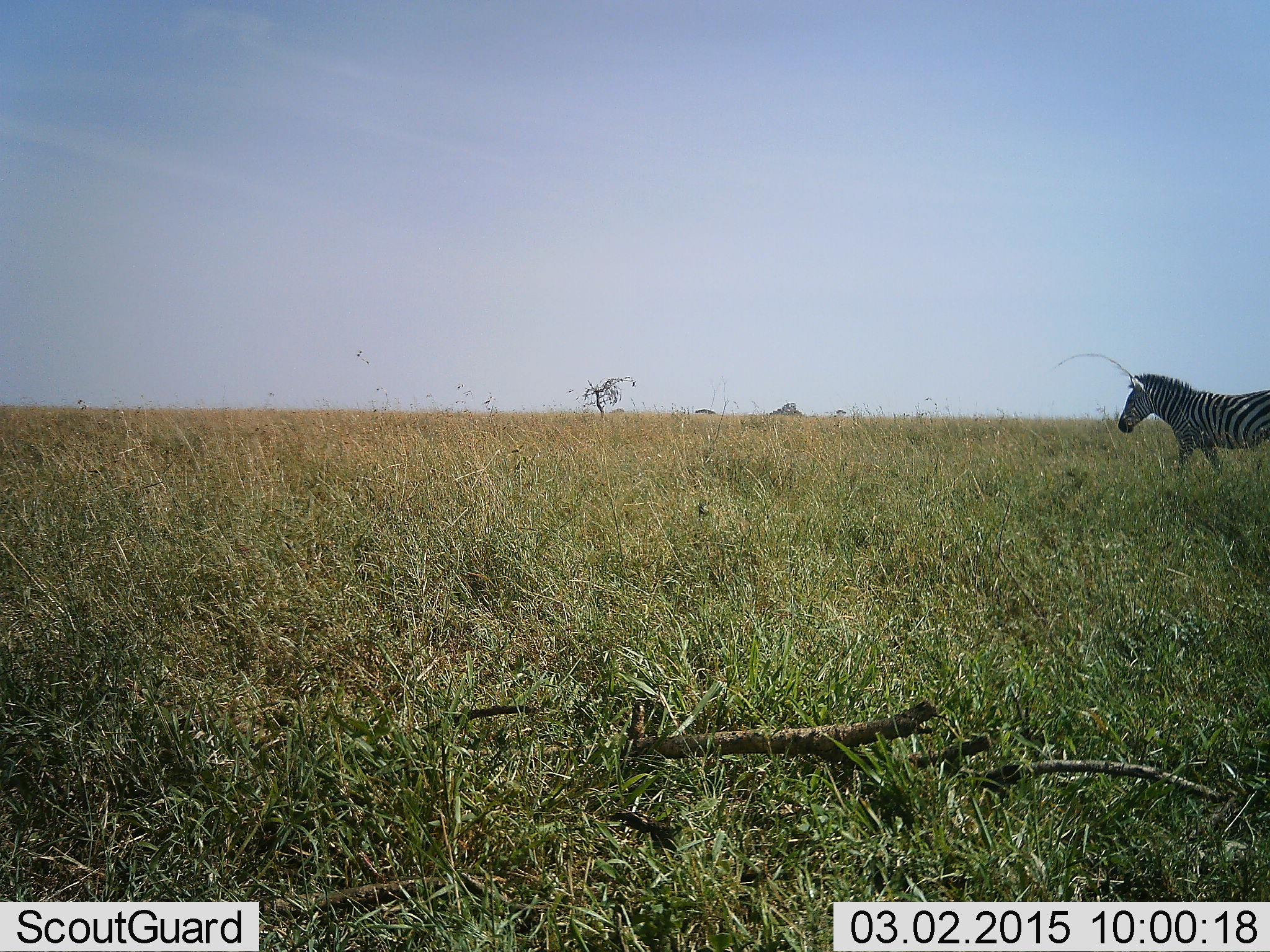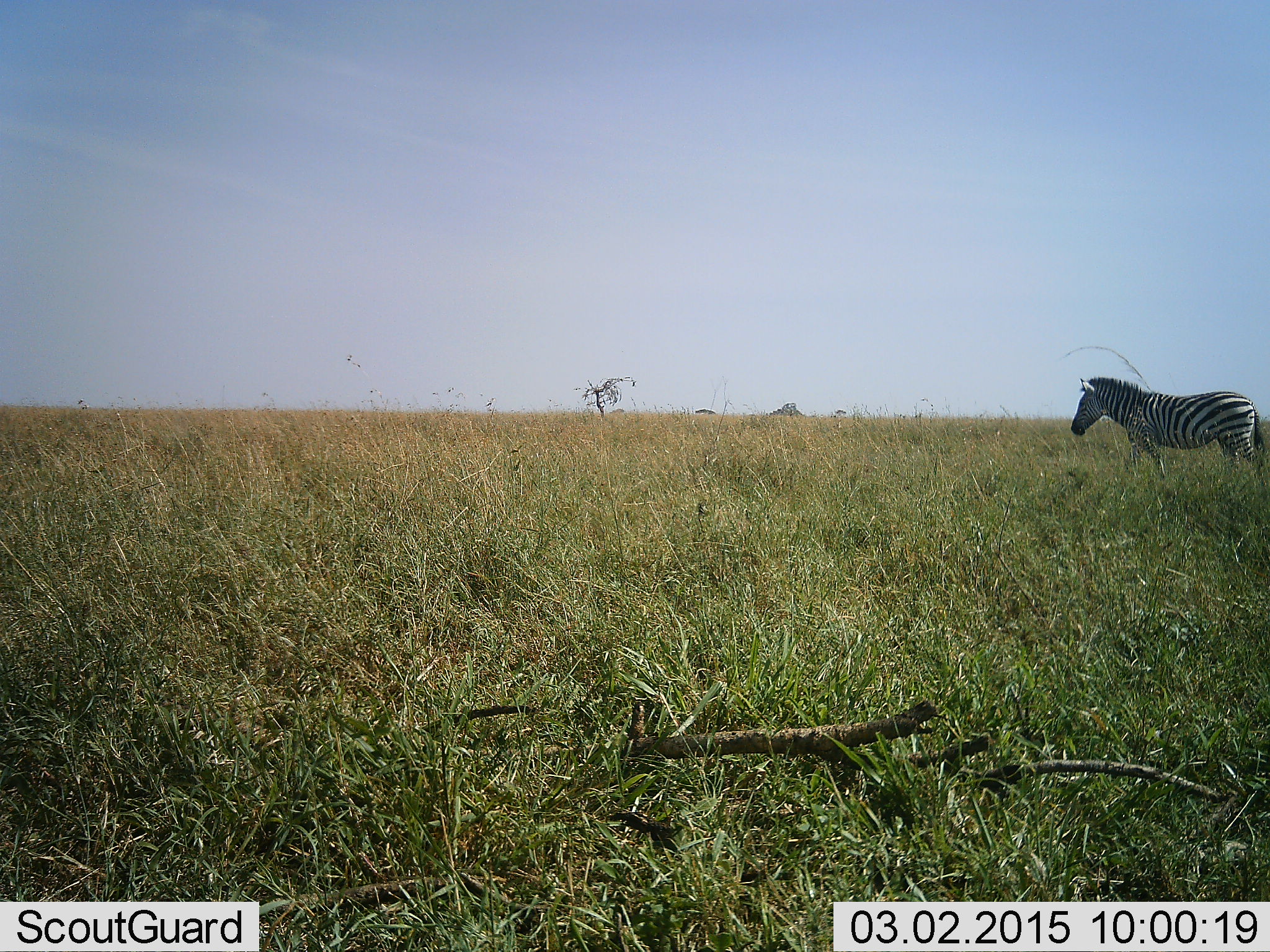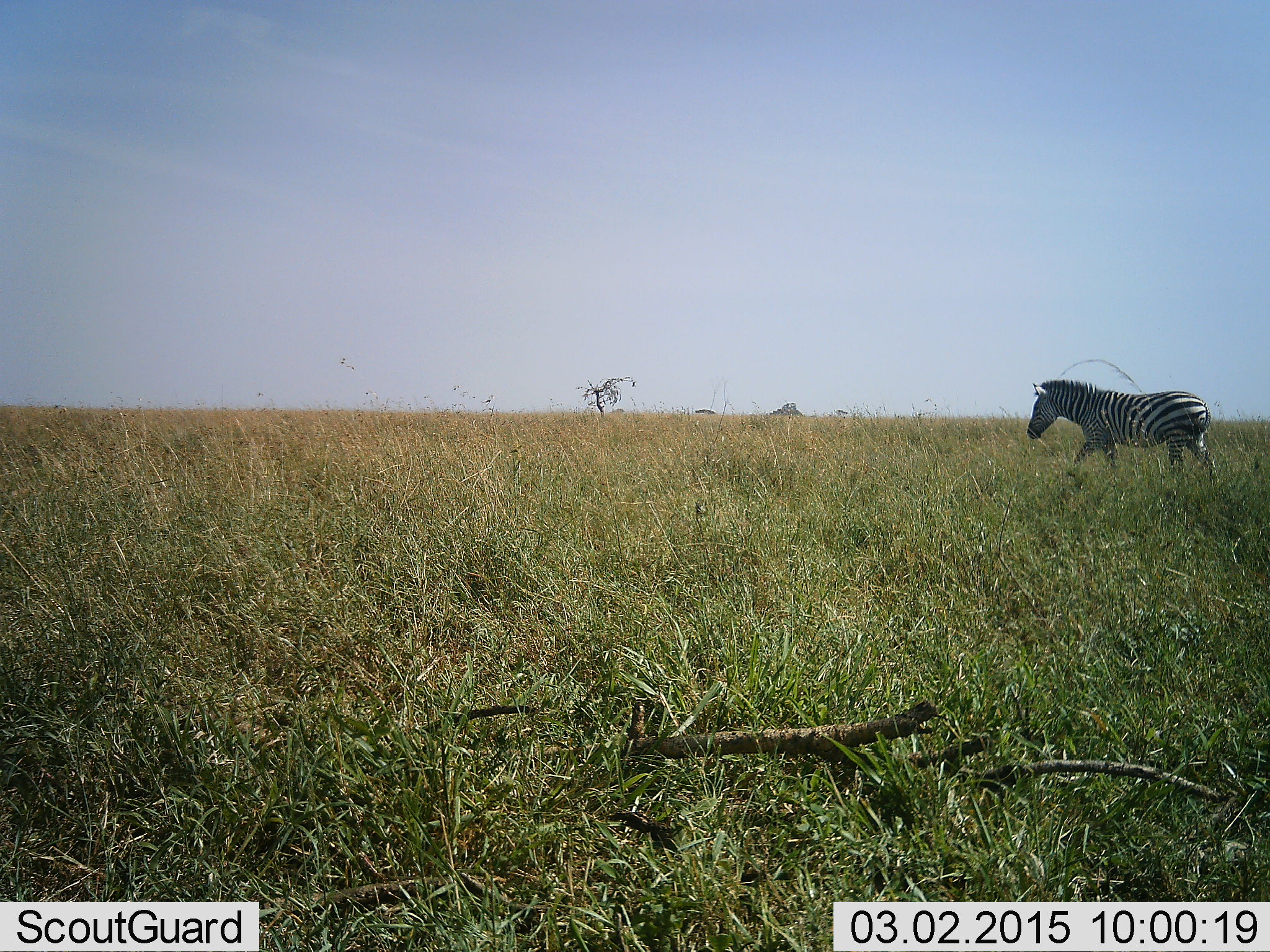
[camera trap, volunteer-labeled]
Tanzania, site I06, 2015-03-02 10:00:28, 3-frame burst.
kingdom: Animalia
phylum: Chordata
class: Mammalia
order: Perissodactyla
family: Equidae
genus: Equus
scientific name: Equus quagga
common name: plains zebra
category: zebra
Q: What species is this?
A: Zebra (plains zebra) (Equus quagga).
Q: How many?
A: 1.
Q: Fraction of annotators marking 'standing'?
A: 0%.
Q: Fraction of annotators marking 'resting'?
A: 0%.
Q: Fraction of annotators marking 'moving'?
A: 100%.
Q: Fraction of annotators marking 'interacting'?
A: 0%.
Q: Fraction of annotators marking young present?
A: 0%.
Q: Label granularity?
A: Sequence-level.